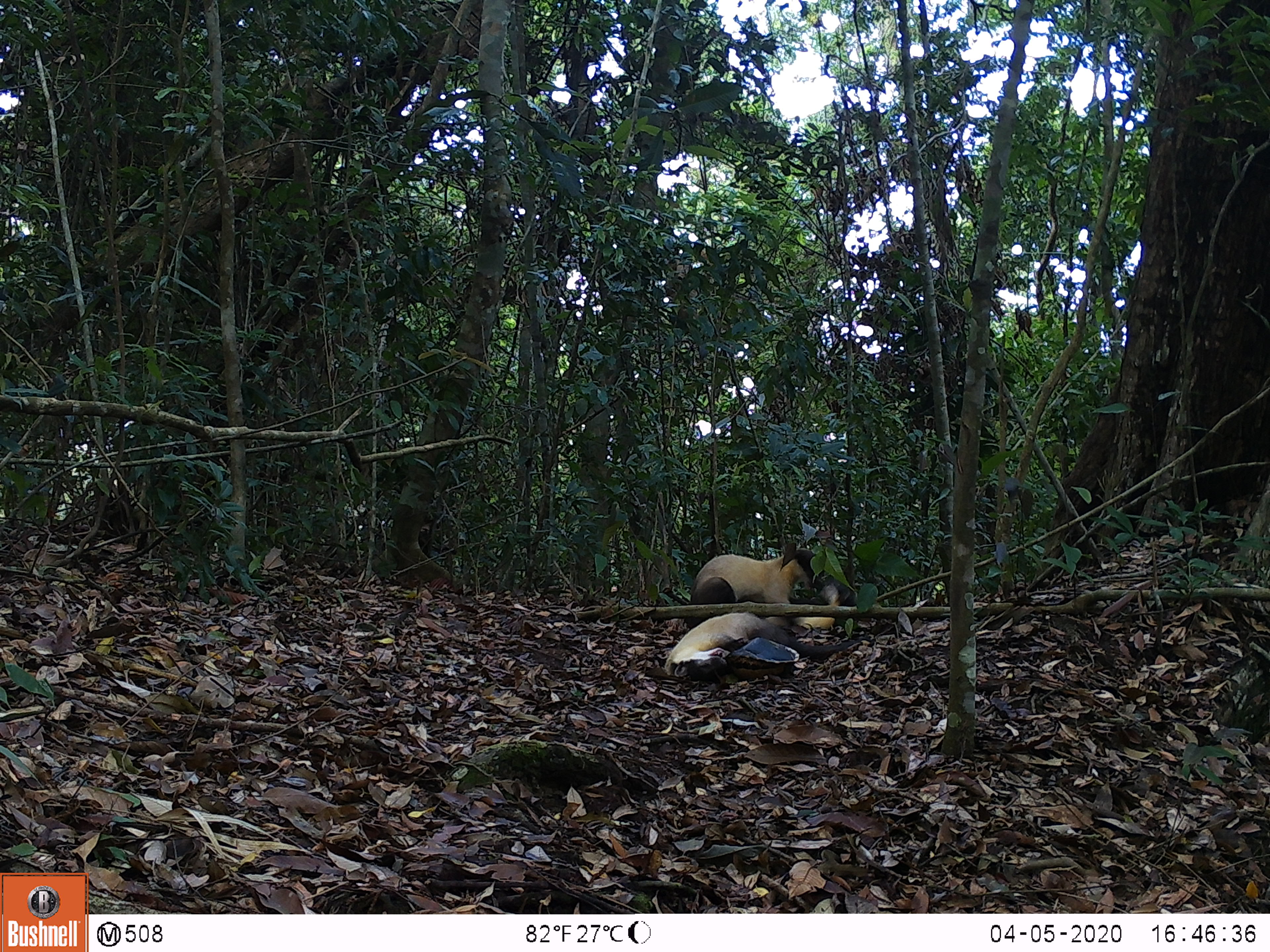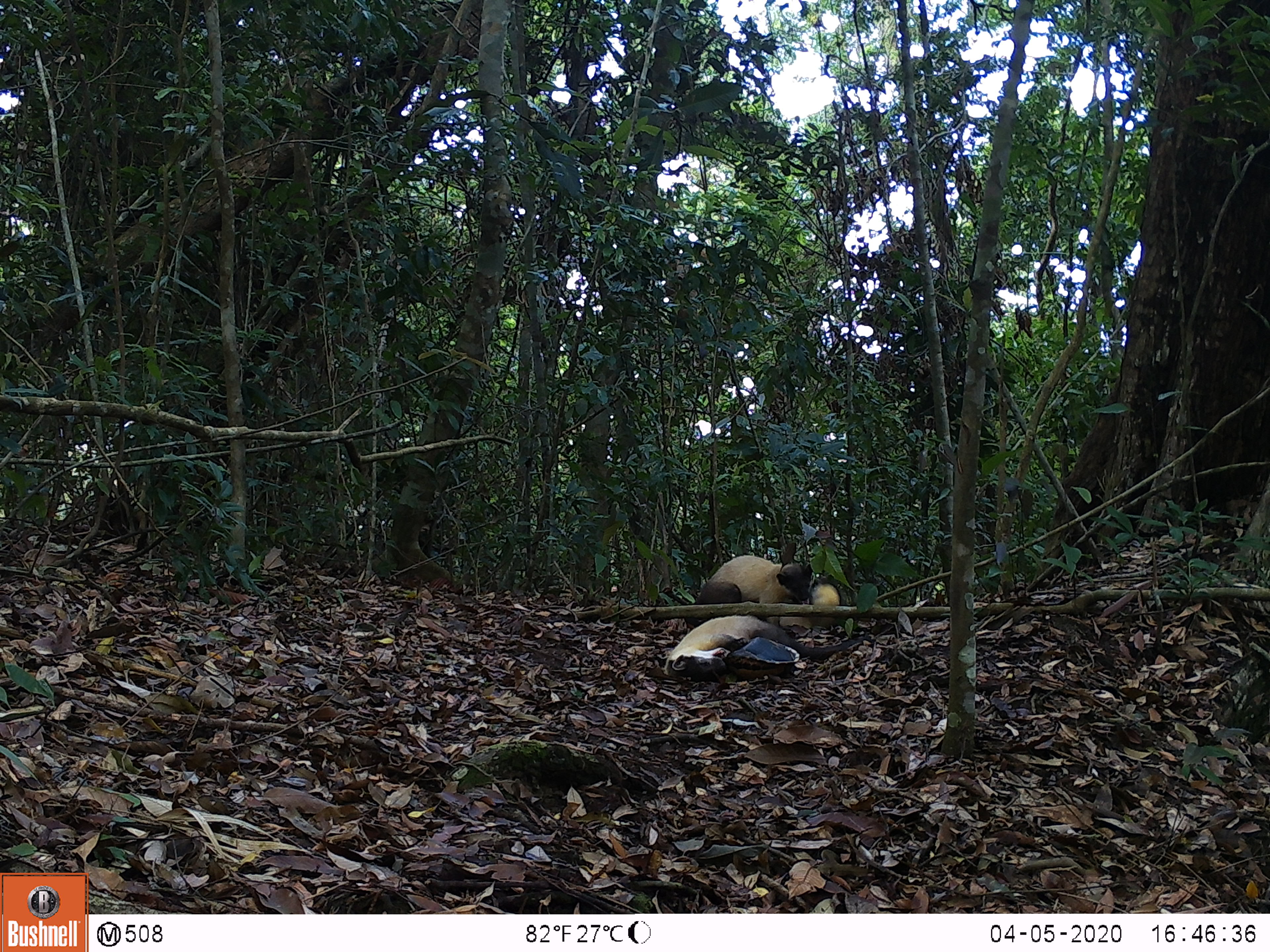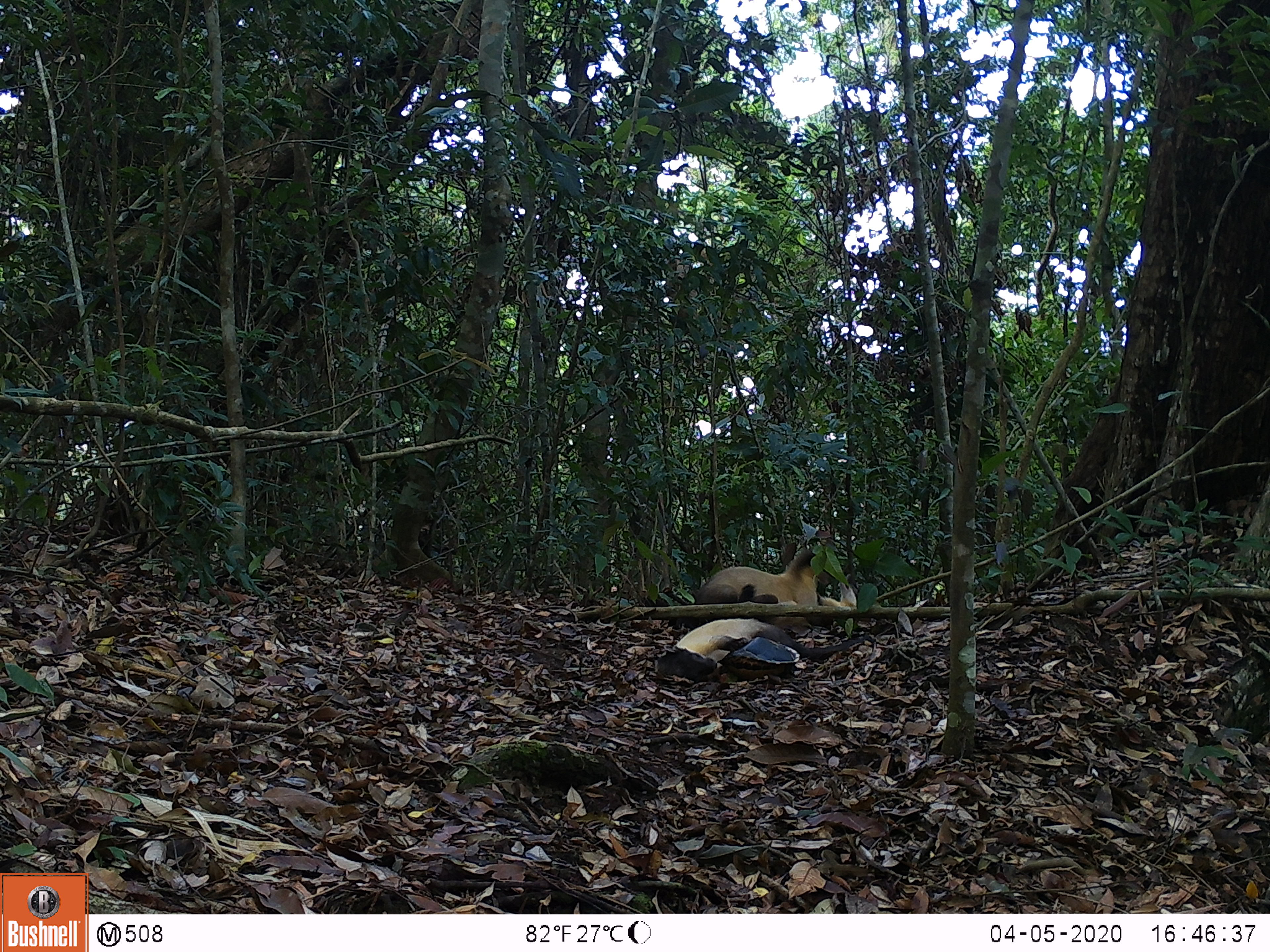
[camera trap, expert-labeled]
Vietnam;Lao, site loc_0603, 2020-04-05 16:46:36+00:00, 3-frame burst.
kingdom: Animalia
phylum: Chordata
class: Mammalia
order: Carnivora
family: Mustelidae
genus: Martes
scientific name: Martes flavigula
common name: yellow-throated marten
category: yellow throated marten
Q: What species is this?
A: Yellow throated marten (yellow-throated marten) (Martes flavigula).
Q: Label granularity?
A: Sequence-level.